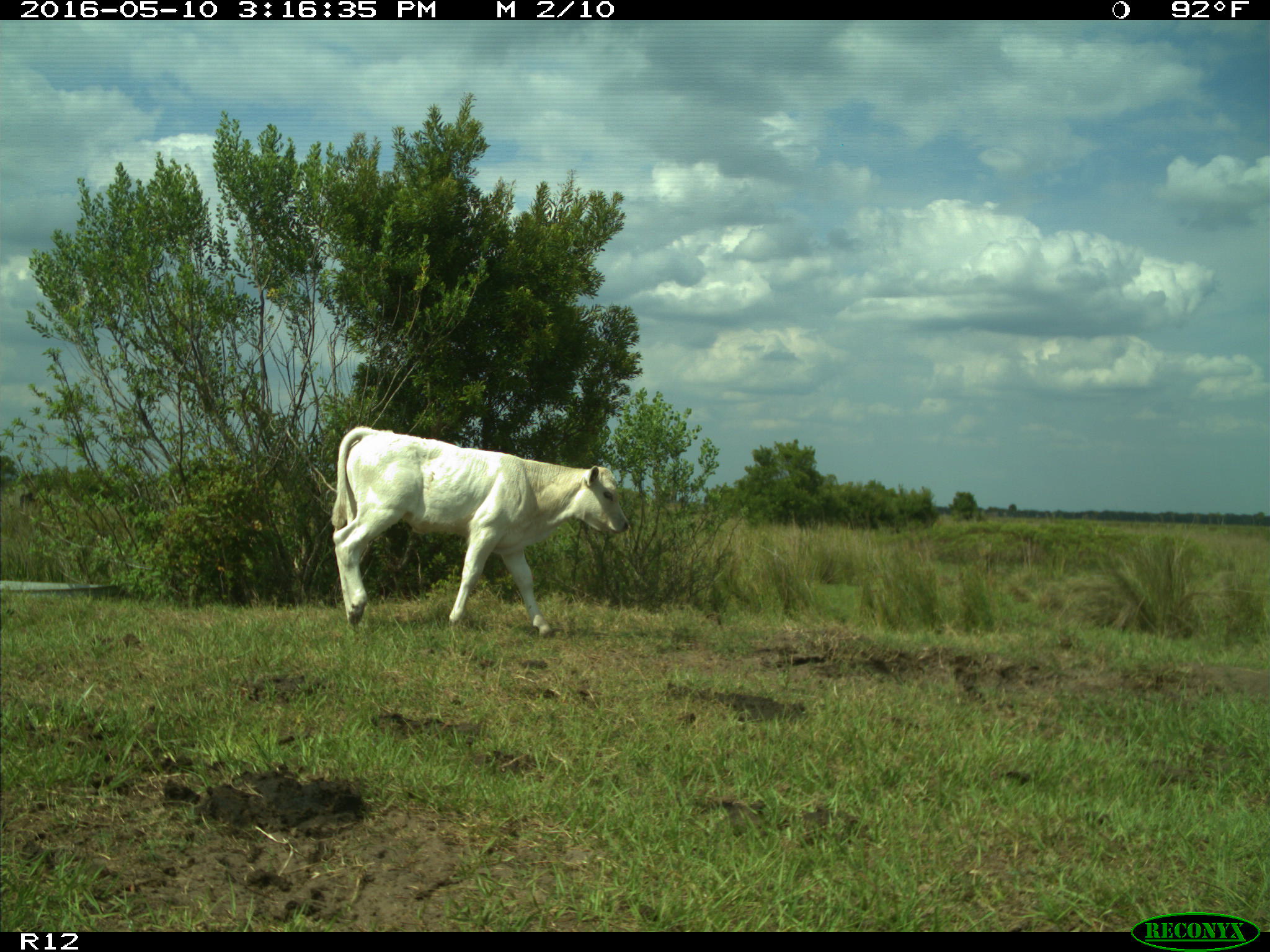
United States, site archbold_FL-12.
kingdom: Animalia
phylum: Chordata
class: Mammalia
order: Artiodactyla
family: Bovidae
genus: Bos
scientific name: Bos taurus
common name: domestic cow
Bos taurus (domestic cow).